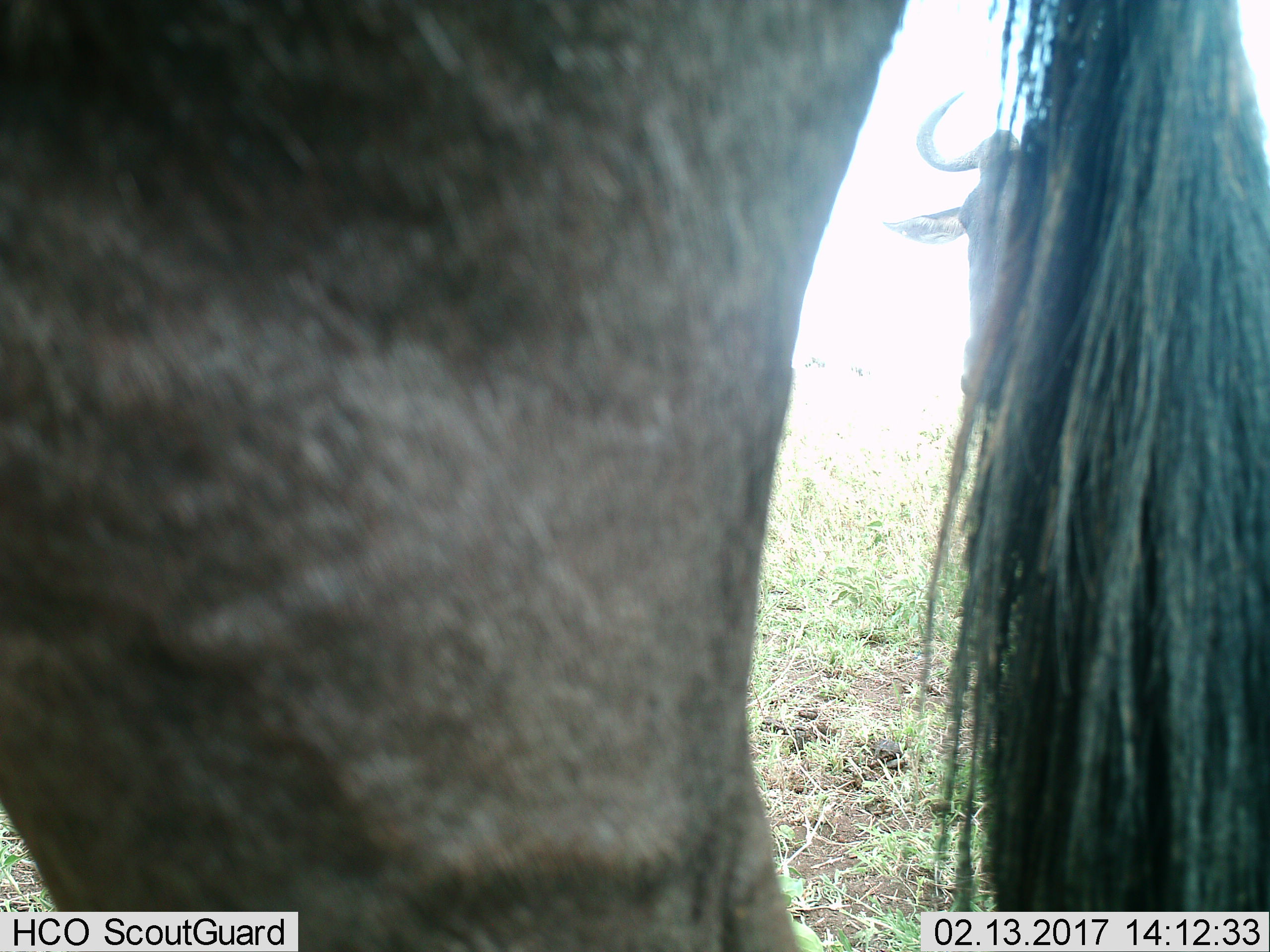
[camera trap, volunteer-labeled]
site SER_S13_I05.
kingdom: Animalia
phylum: Chordata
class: Mammalia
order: Artiodactyla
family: Bovidae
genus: Connochaetes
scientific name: Connochaetes taurinus taurinus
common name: blue wildebeest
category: wildebeestblue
Wildebeestblue (blue wildebeest) (Connochaetes taurinus taurinus), count 2. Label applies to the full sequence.